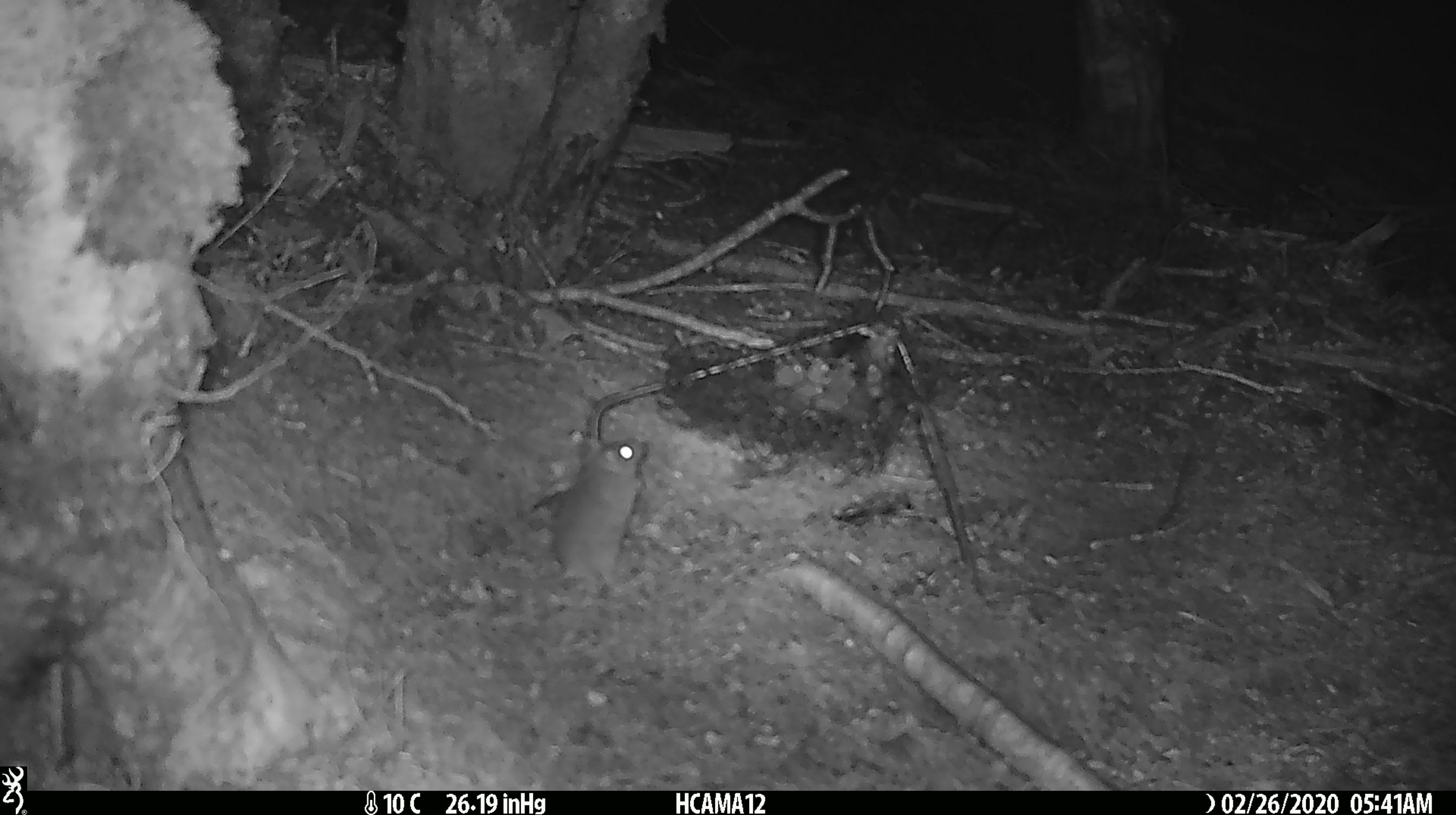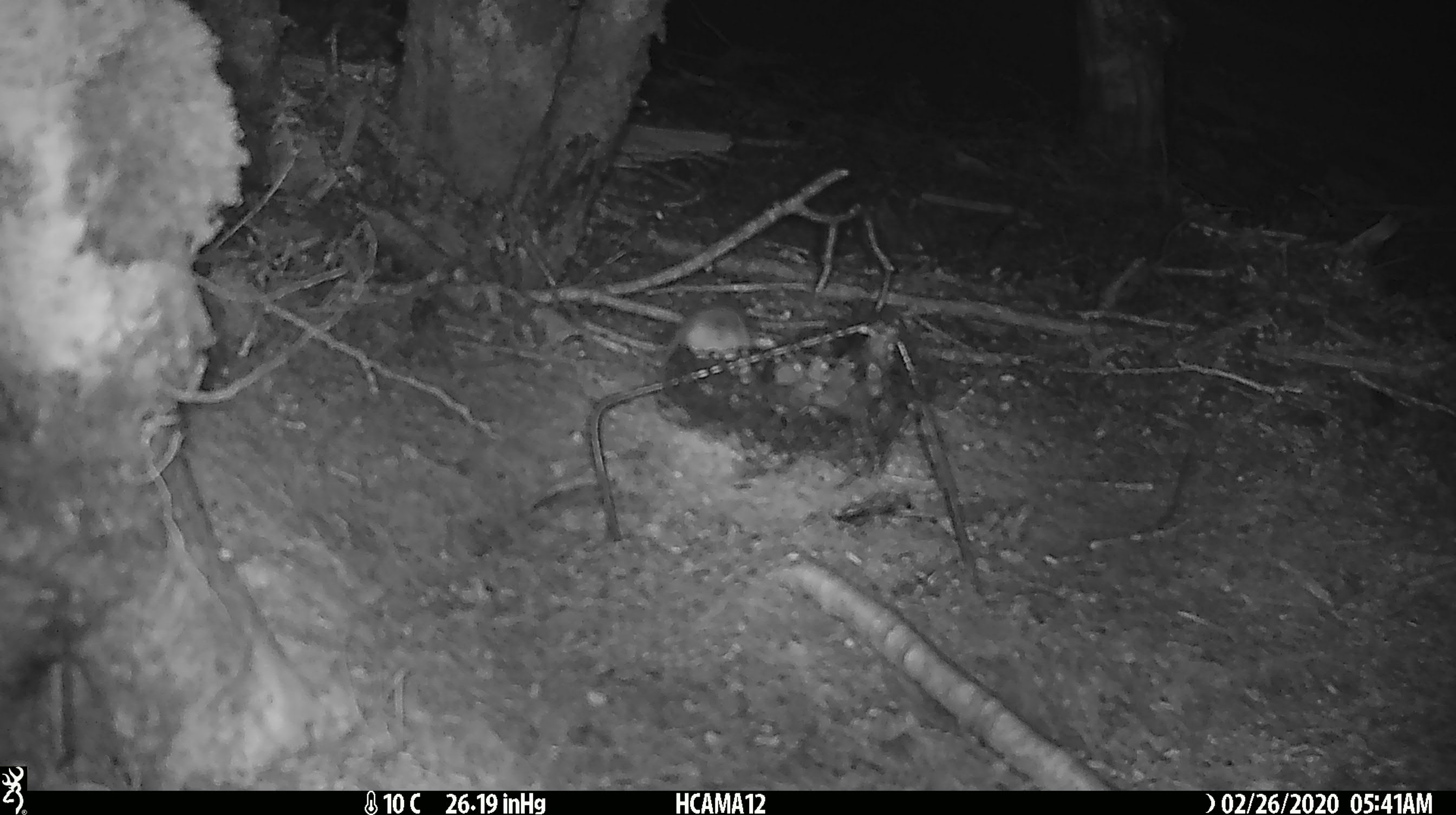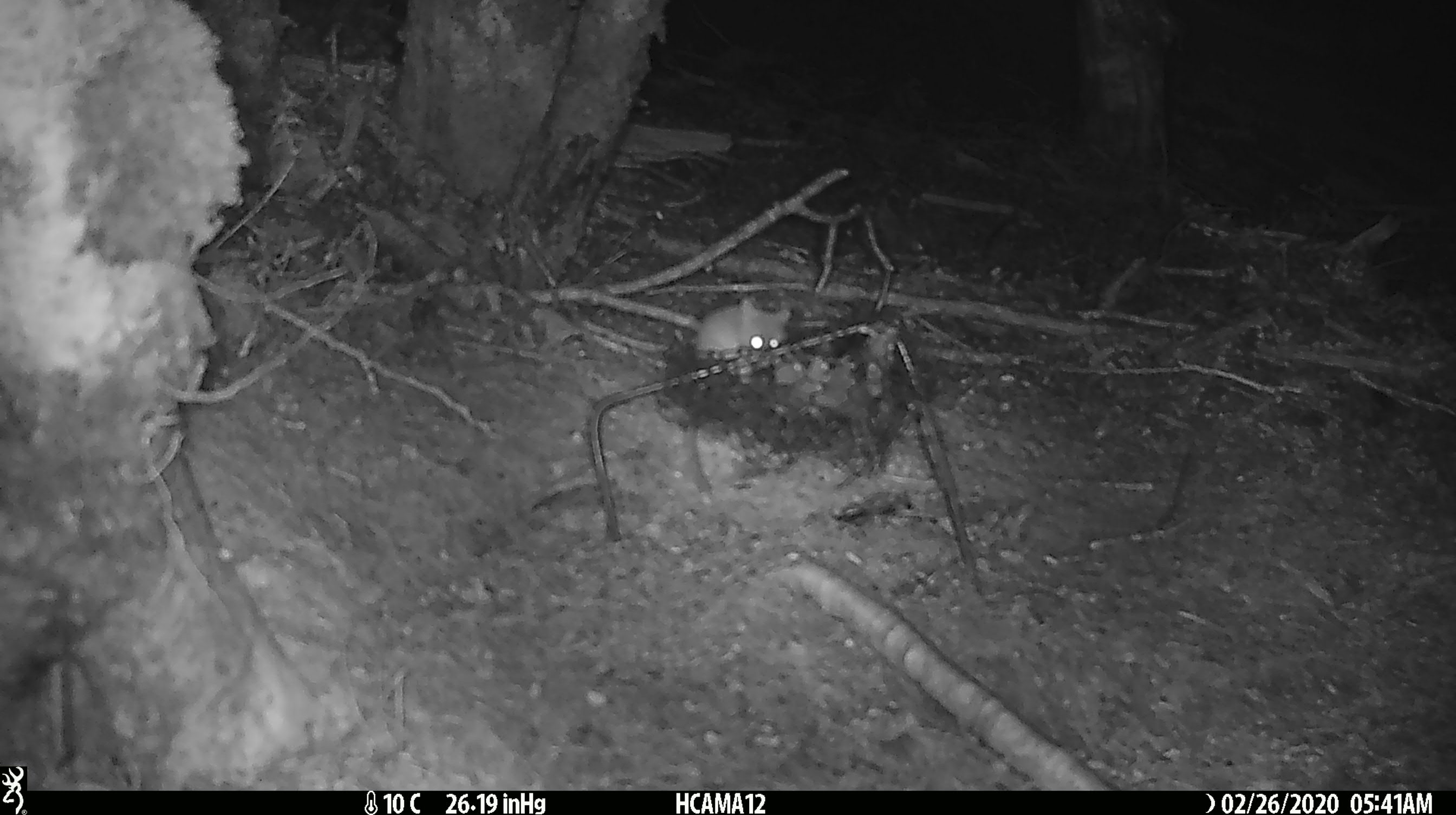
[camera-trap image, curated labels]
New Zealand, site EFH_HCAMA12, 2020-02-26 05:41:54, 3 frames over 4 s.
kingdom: Animalia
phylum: Chordata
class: Mammalia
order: Rodentia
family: Muridae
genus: Mus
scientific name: Mus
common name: mouse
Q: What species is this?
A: Mouse (Mus).